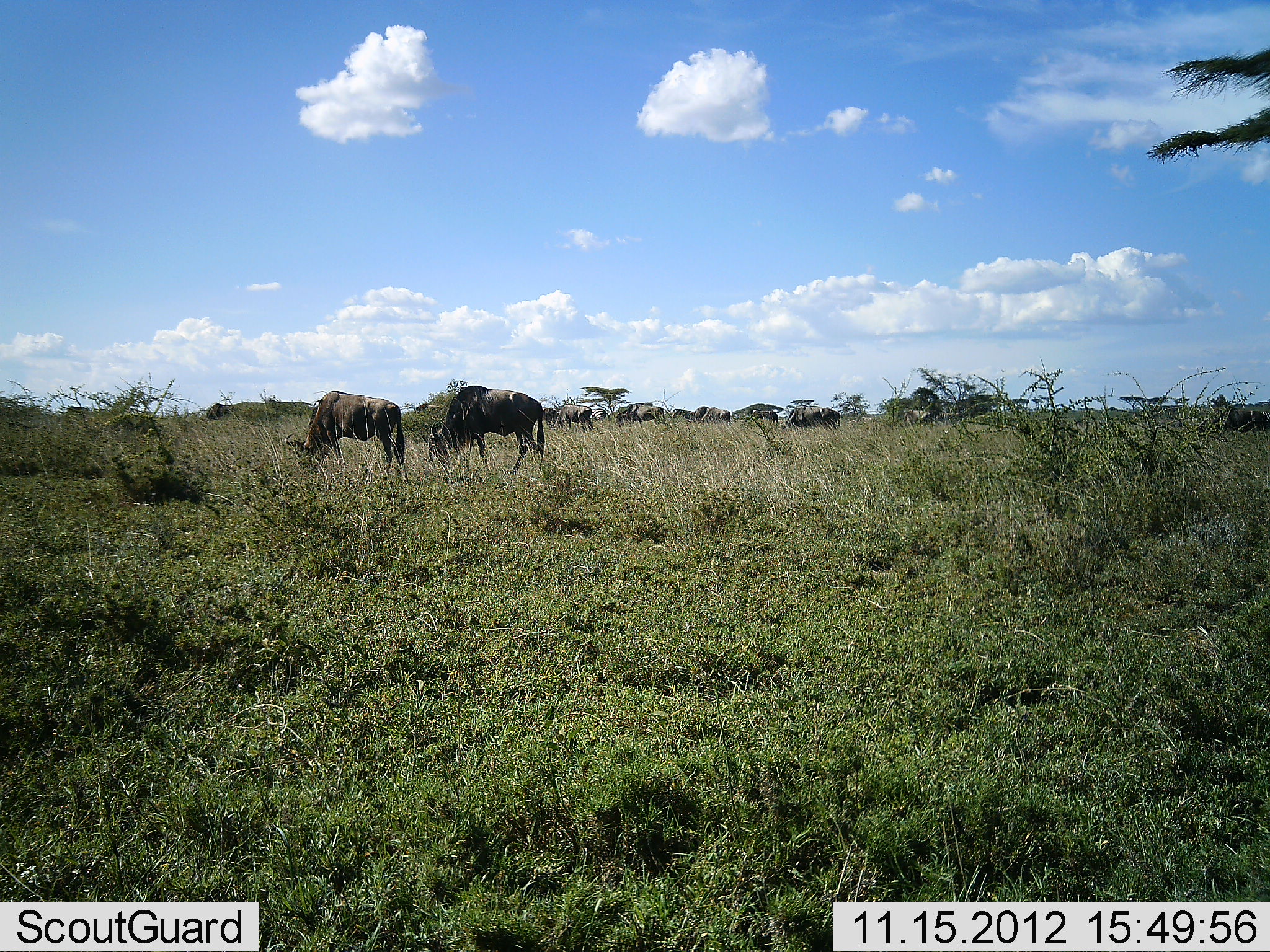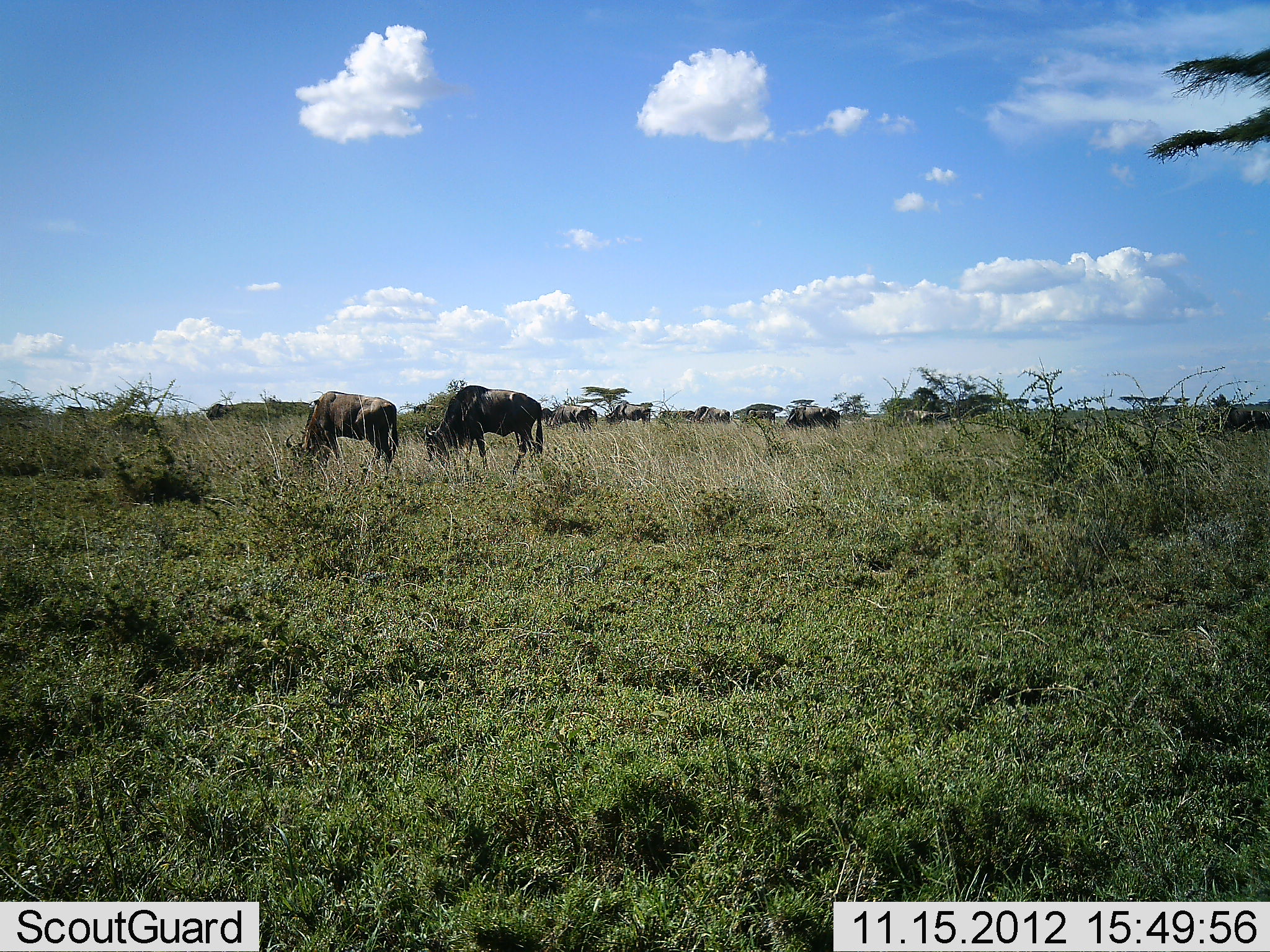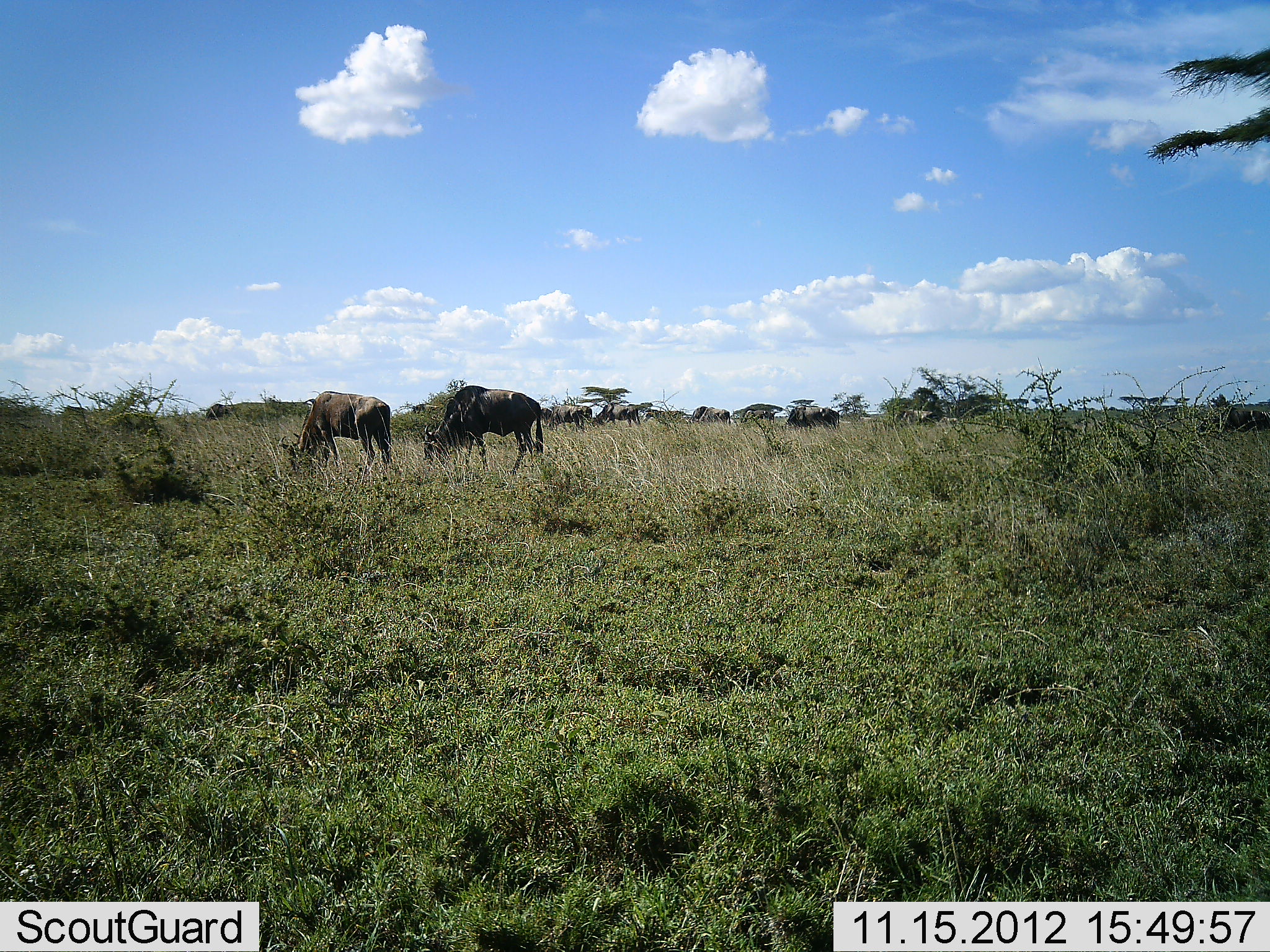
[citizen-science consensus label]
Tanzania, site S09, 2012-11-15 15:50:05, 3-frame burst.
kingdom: Animalia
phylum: Chordata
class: Mammalia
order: Artiodactyla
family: Bovidae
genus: Connochaetes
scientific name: Connochaetes taurinus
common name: blue wildebeest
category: wildebeest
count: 9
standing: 29%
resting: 0%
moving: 13%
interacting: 0%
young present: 0%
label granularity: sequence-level